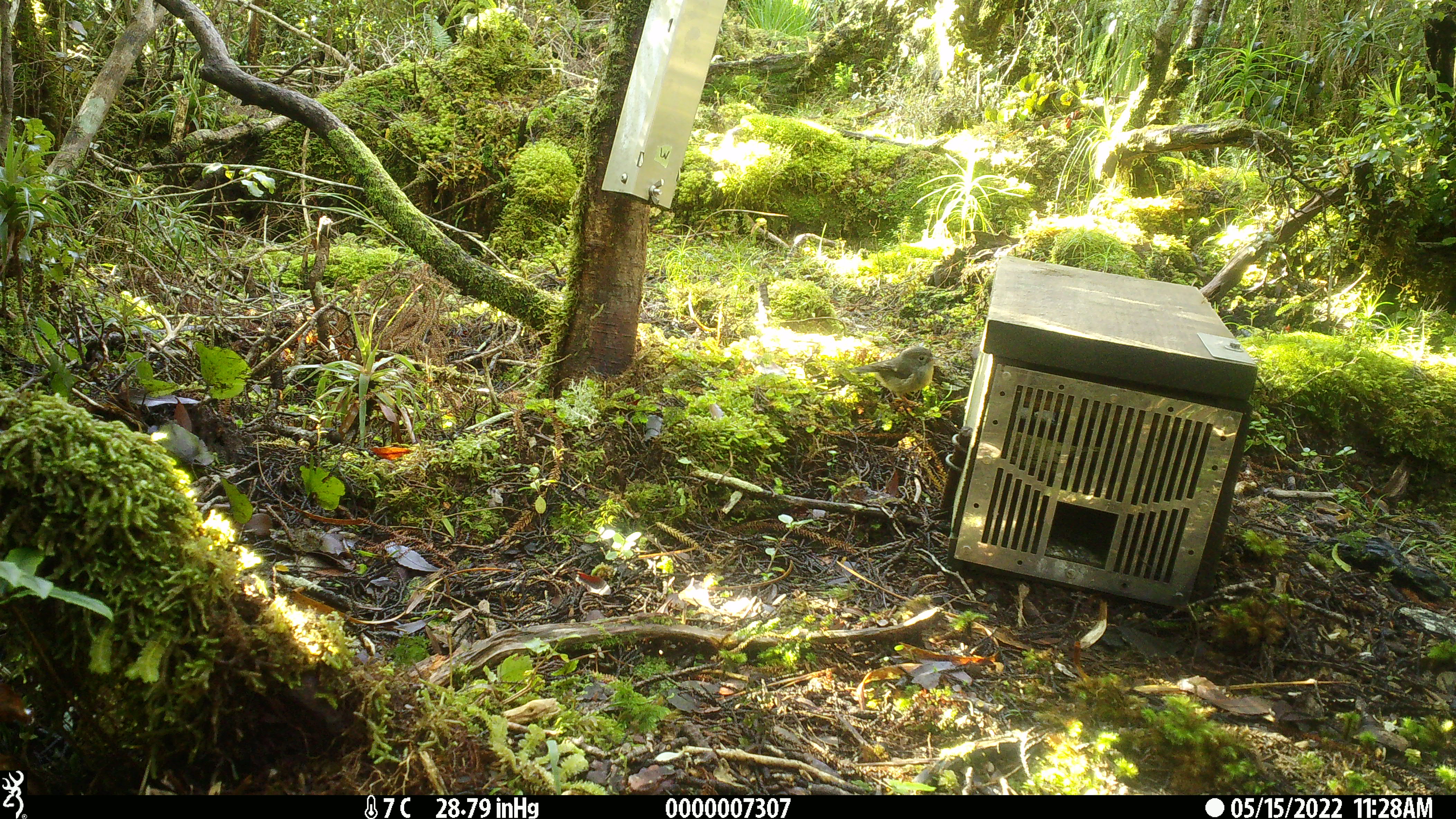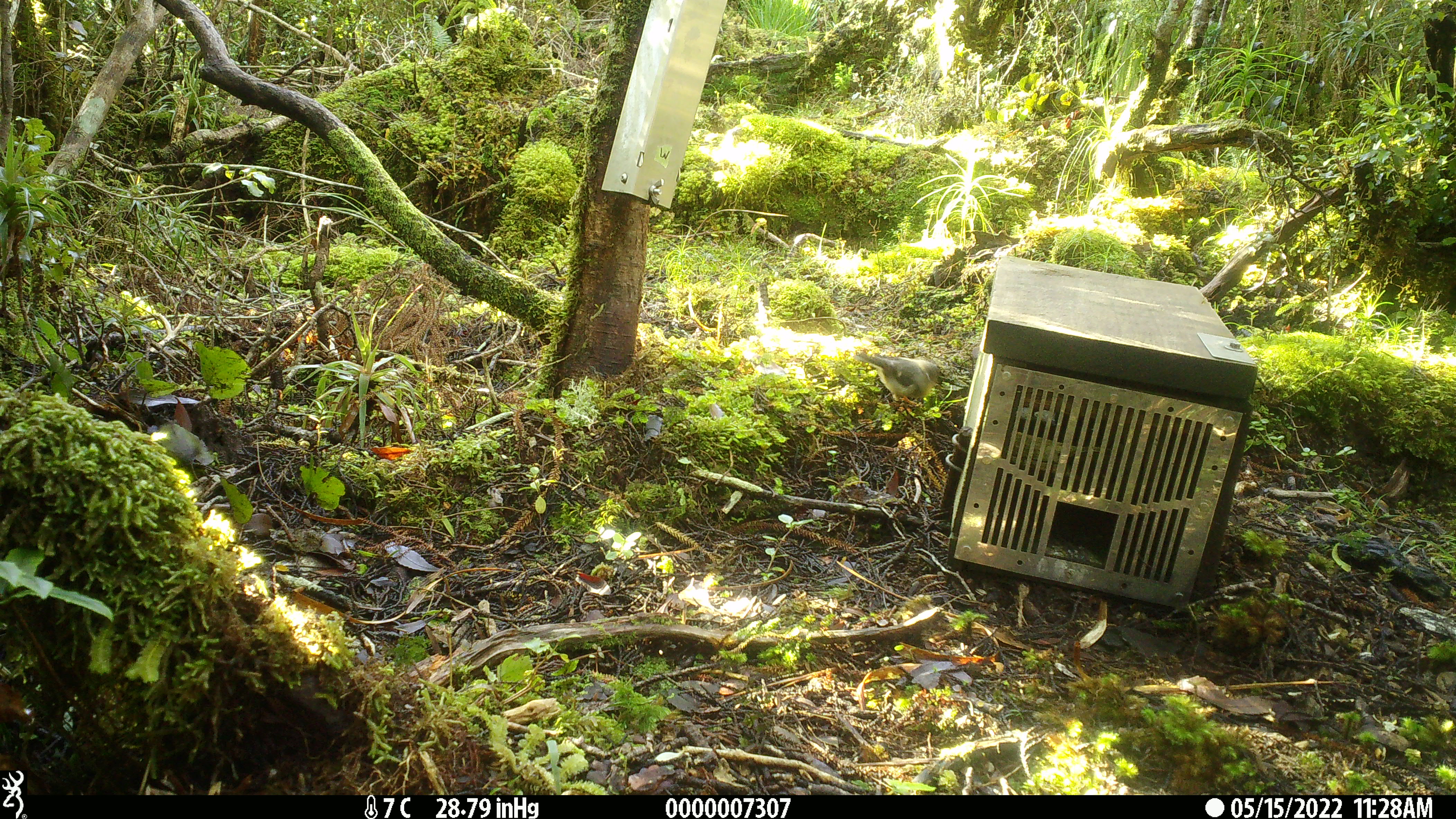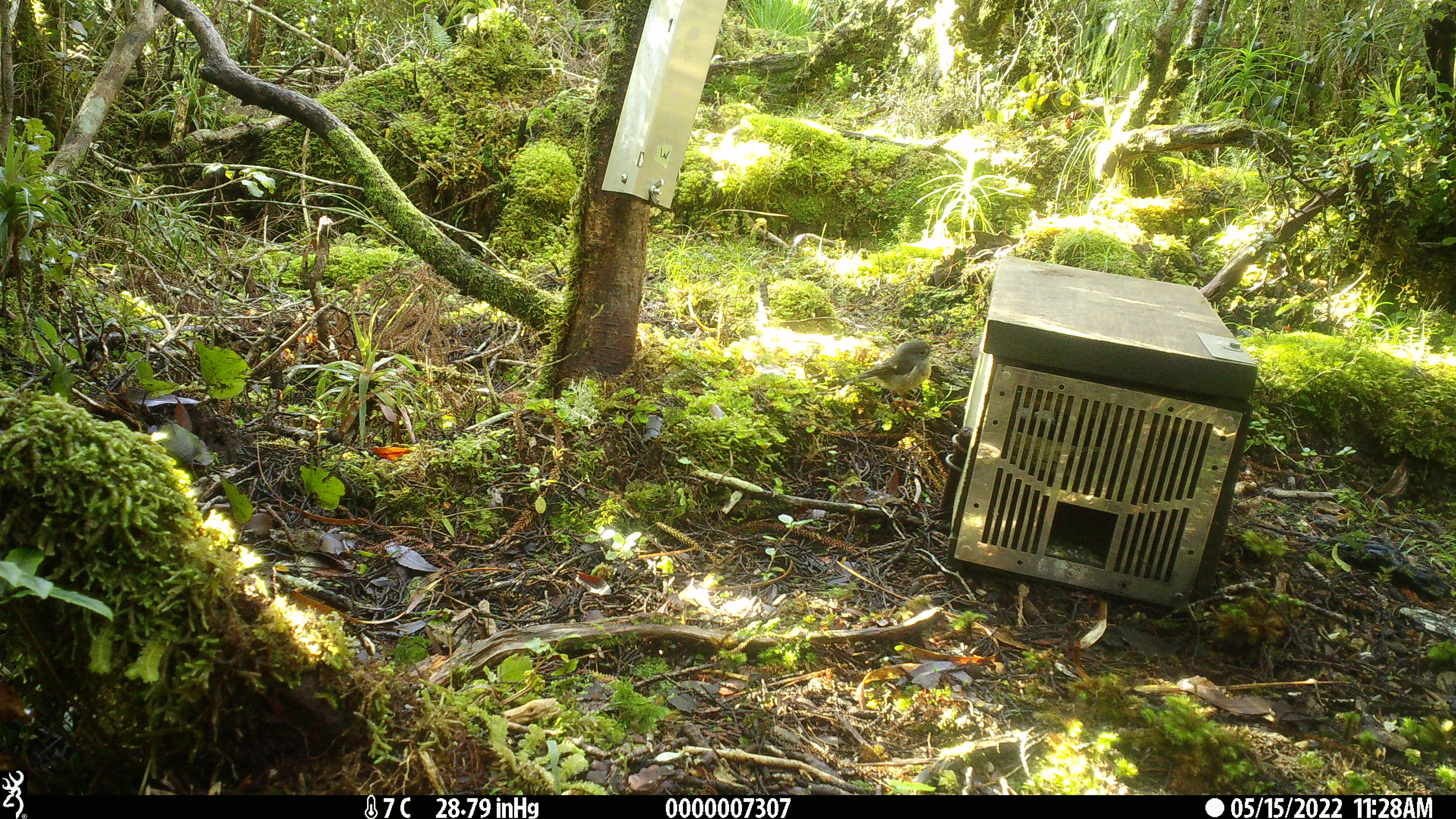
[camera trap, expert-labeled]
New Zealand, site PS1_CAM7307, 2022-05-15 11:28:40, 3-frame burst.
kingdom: Animalia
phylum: Chordata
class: Aves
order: Passeriformes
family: Petroicidae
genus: Petroica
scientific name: Petroica macrocephala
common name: tomtit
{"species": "tomtit (Petroica macrocephala)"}